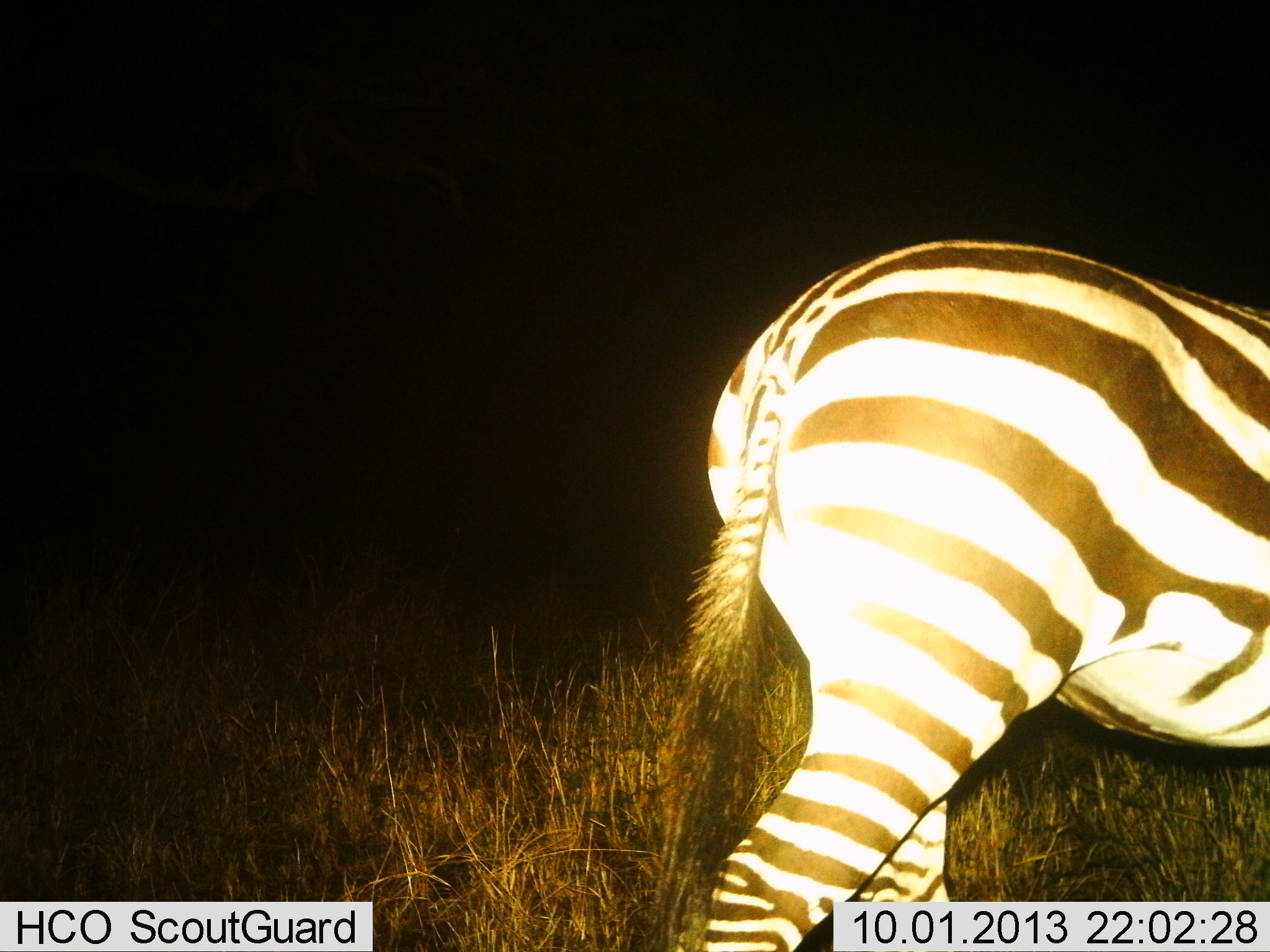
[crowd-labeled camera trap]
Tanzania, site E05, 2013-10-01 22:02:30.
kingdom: Animalia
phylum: Chordata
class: Mammalia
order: Perissodactyla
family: Equidae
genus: Equus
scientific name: Equus quagga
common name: plains zebra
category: zebra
Zebra (plains zebra) (Equus quagga), count 1. Behavior (volunteer vote fractions): standing 50%, resting 0%, moving 50%, interacting 0%. Young present (vote fraction): 0%. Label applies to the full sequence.